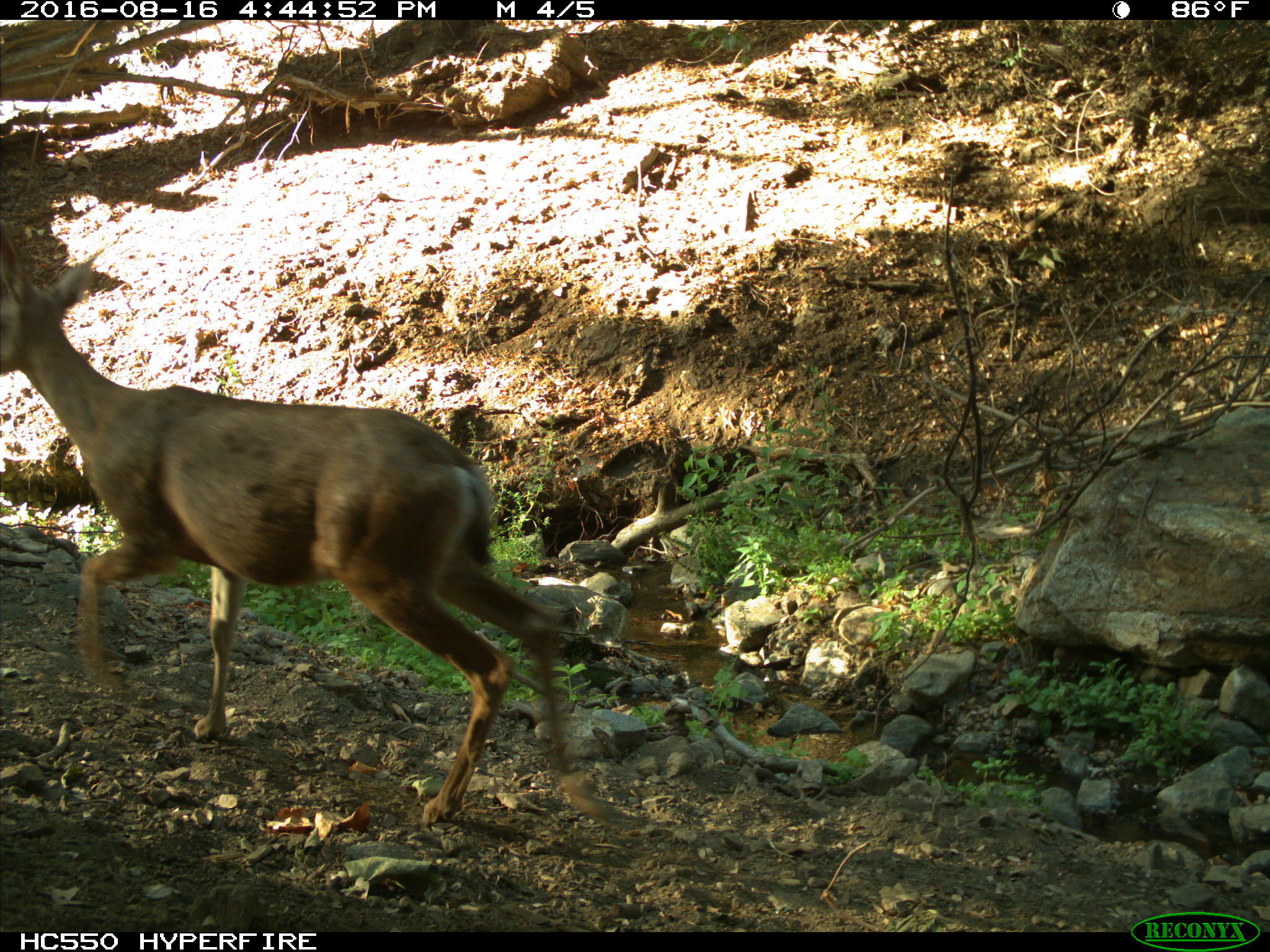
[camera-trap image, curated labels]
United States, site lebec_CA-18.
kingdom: Animalia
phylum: Chordata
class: Mammalia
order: Artiodactyla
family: Cervidae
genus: Odocoileus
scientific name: Odocoileus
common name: deer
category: unidentified deer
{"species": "unidentified deer (deer) (Odocoileus)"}